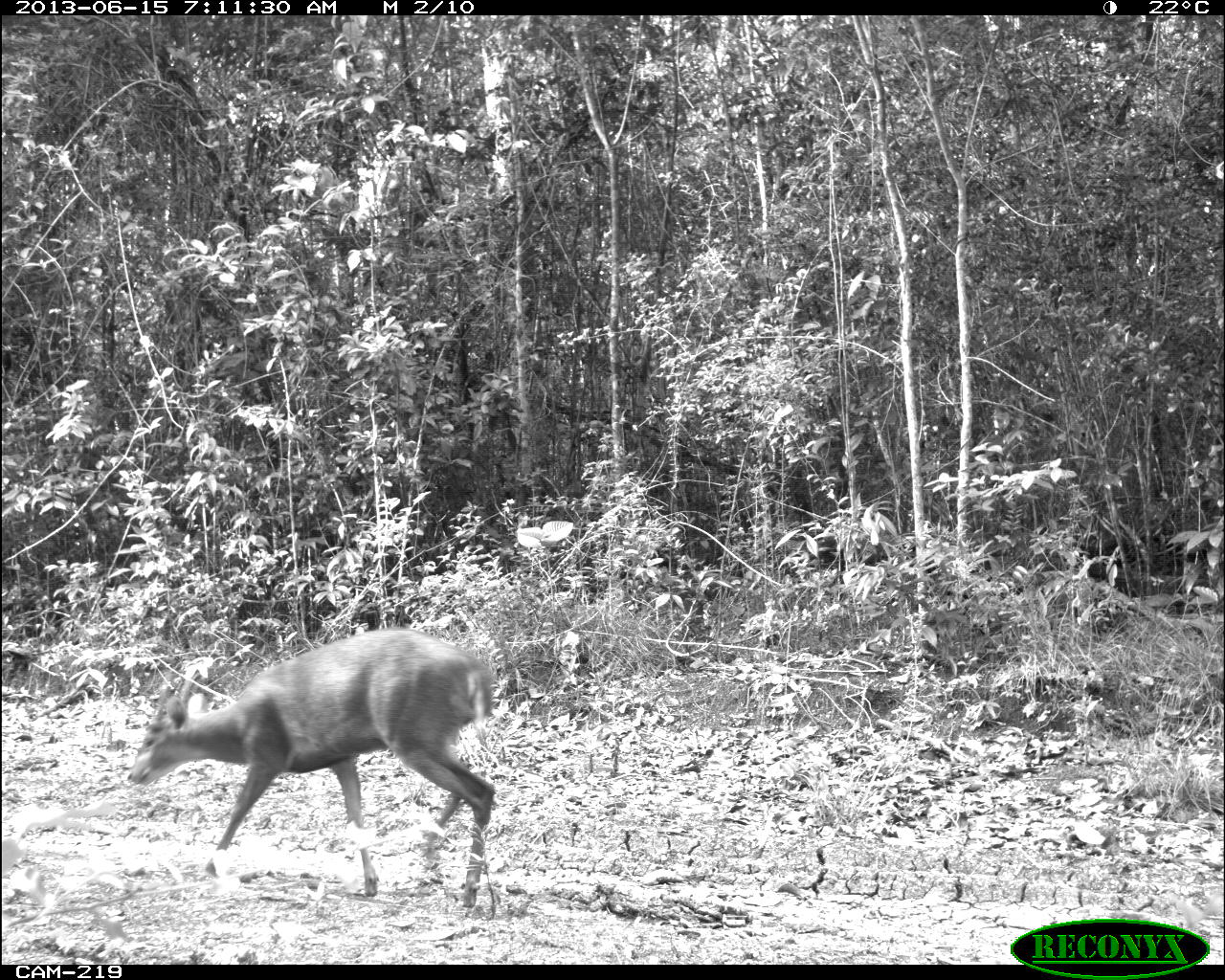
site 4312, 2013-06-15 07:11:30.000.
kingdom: Animalia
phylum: Chordata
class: Mammalia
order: Artiodactyla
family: Cervidae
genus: Mazama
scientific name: Mazama temama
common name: central american red brocket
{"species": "Mazama temama (central american red brocket)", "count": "1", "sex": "male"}